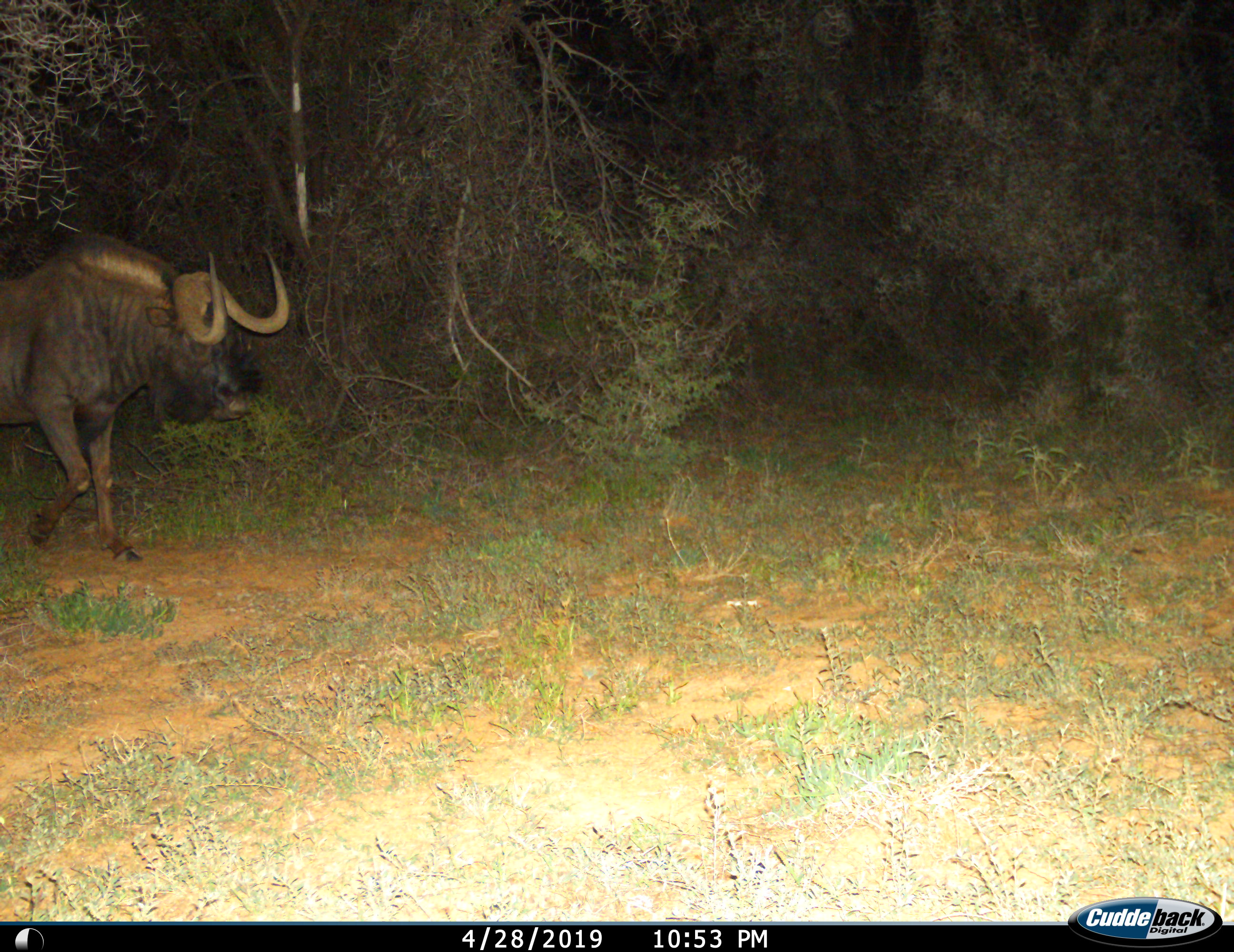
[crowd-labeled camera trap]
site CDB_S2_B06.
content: unidentified animal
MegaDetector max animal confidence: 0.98